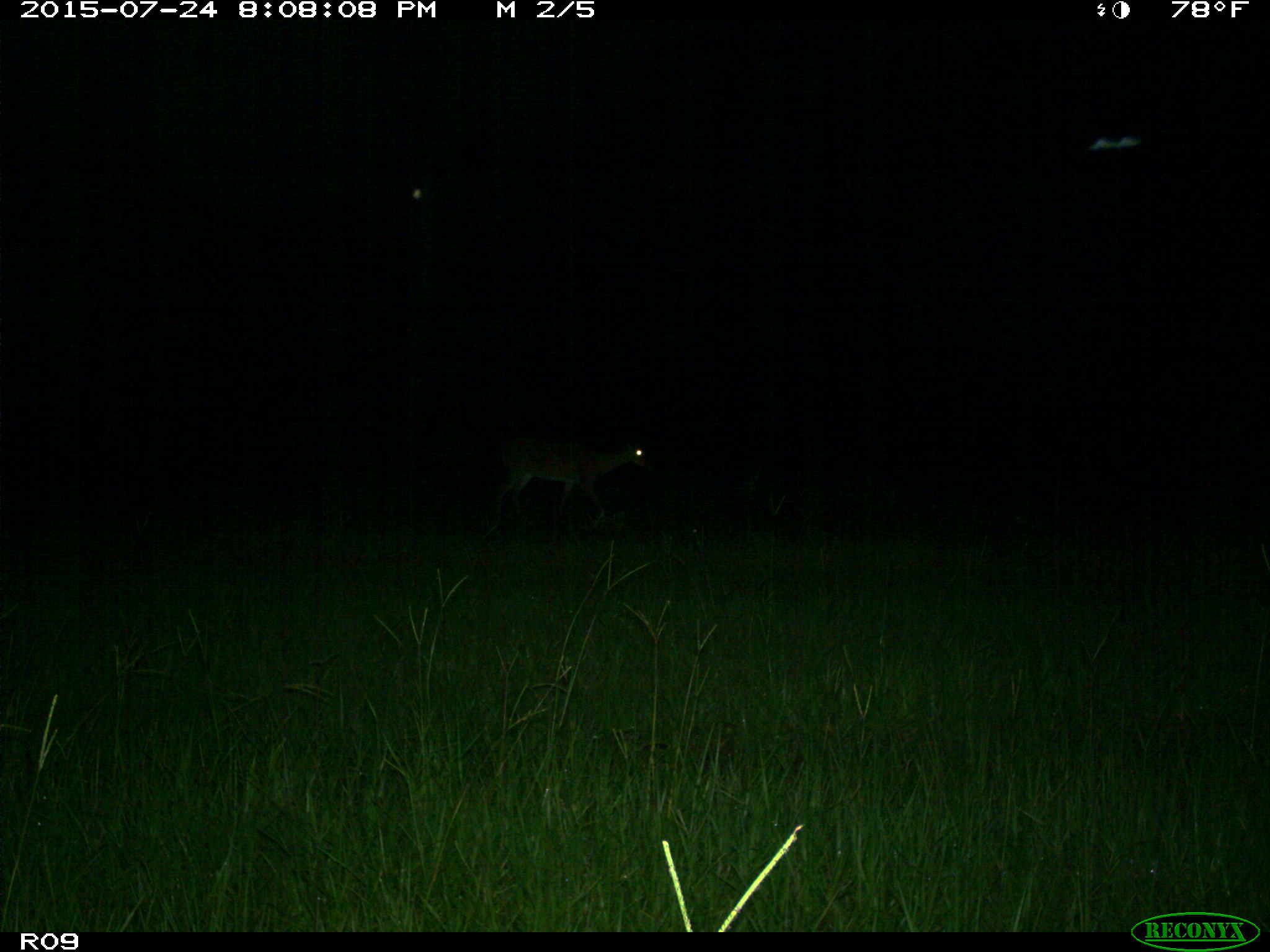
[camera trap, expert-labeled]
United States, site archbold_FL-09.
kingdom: Animalia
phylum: Chordata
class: Mammalia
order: Artiodactyla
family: Cervidae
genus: Odocoileus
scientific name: Odocoileus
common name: deer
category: unidentified deer